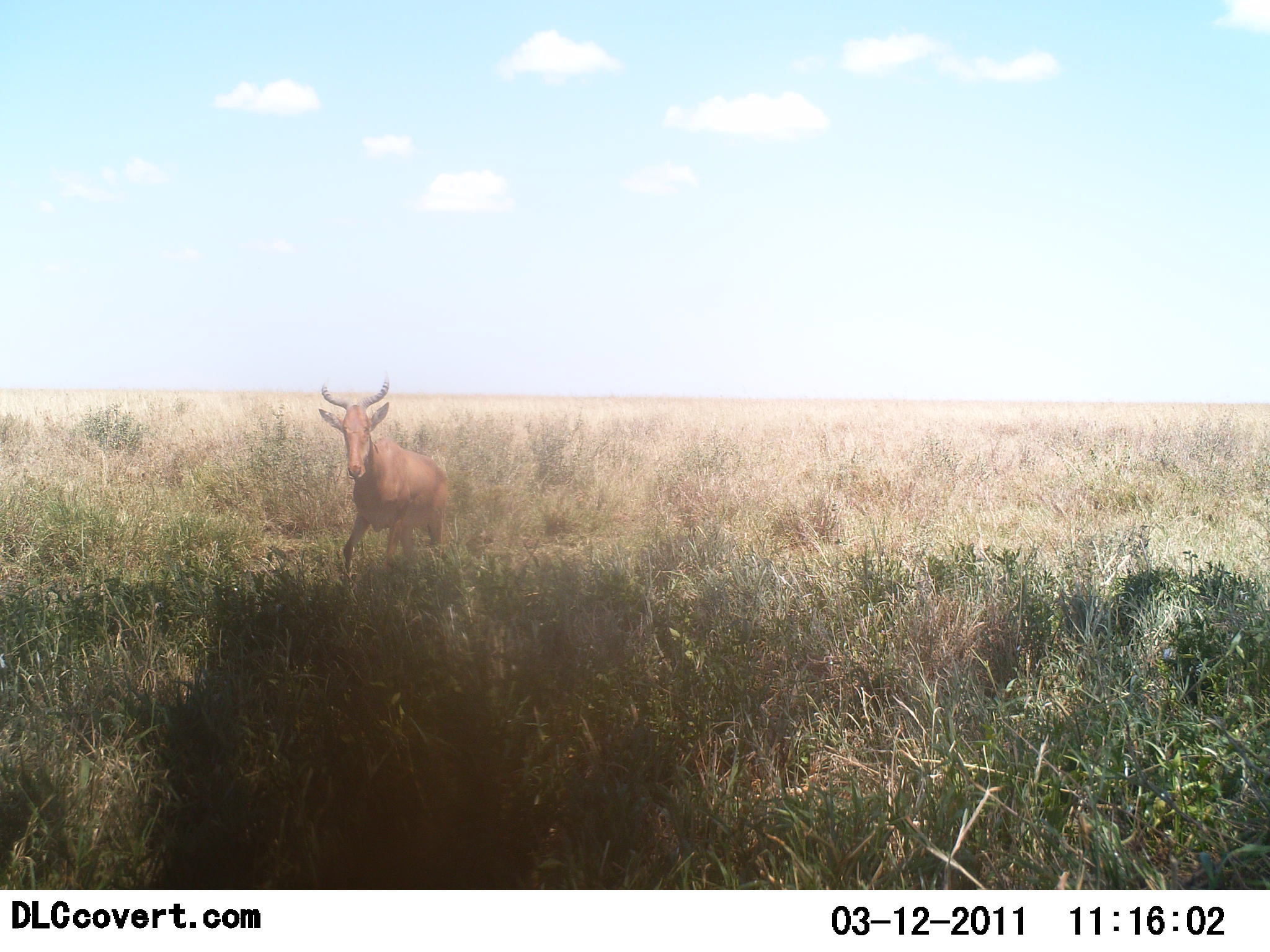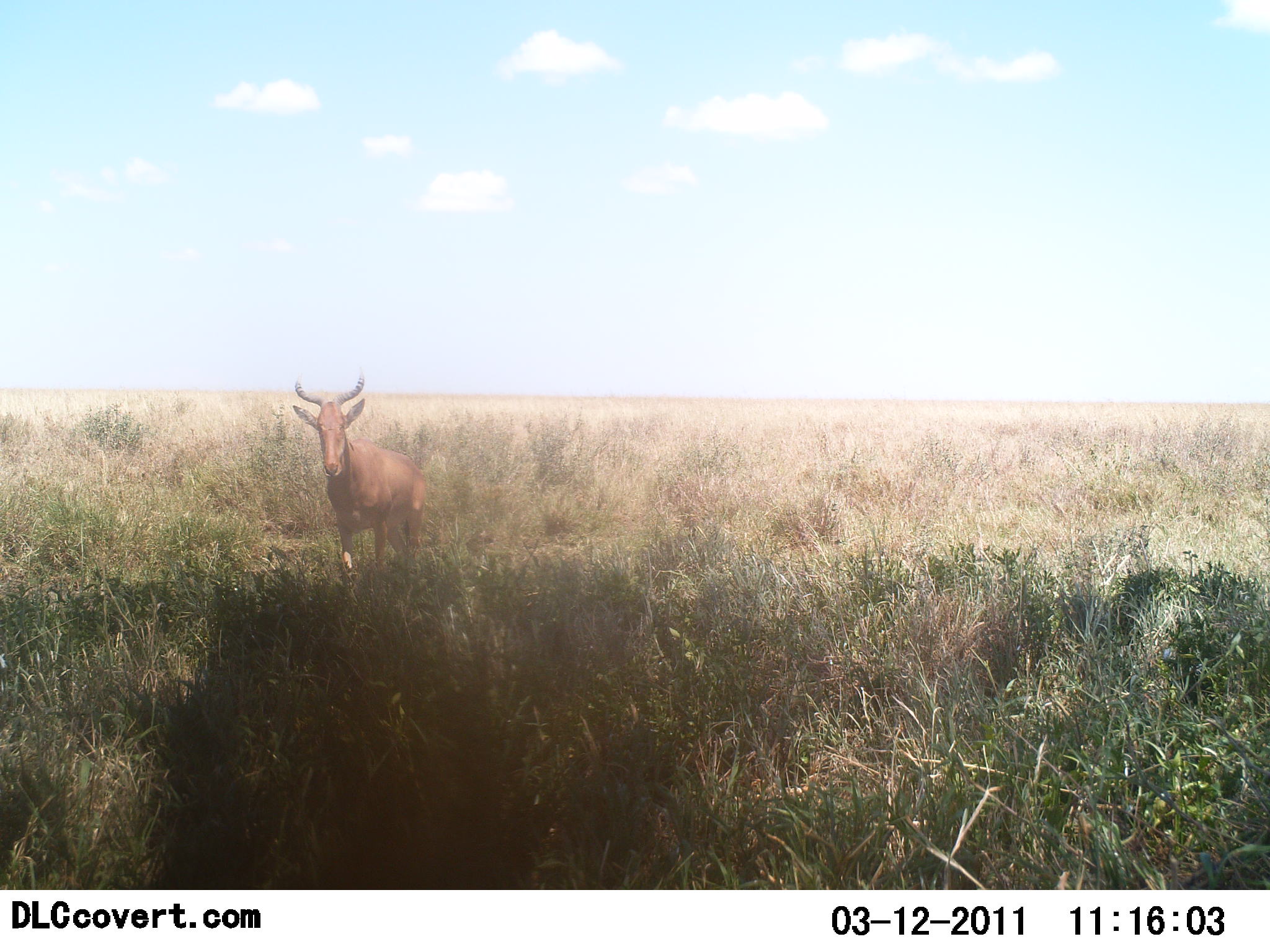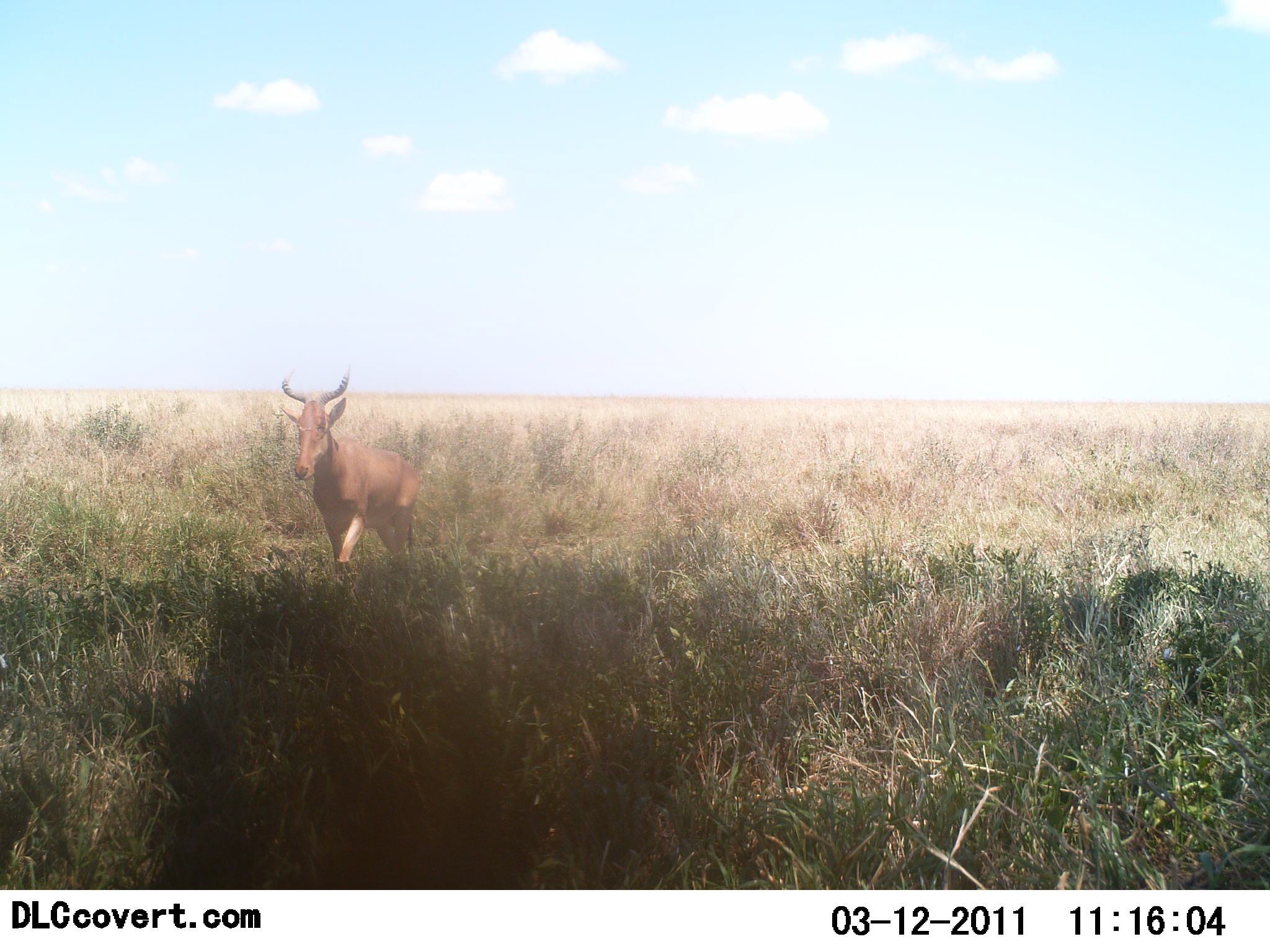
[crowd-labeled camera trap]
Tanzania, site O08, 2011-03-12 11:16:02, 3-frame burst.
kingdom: Animalia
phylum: Chordata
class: Mammalia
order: Artiodactyla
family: Bovidae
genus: Alcelaphus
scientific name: Alcelaphus buselaphus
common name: hartebeest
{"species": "hartebeest (Alcelaphus buselaphus)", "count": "1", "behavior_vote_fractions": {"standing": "0%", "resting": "0%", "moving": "100%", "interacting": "0%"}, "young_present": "0%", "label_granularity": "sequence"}